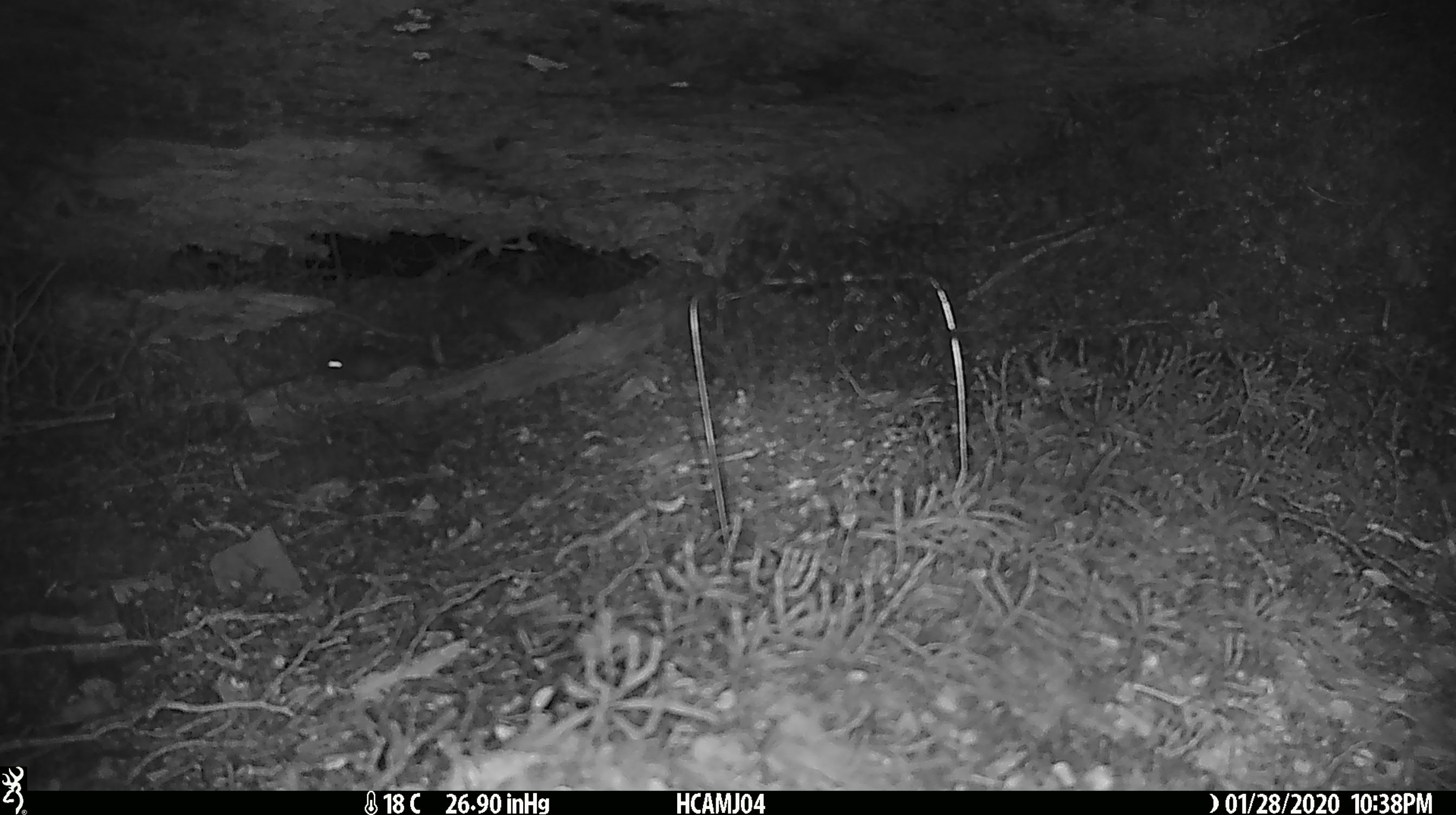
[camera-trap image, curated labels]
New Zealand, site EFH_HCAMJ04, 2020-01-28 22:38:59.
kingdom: Animalia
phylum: Chordata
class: Mammalia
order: Rodentia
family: Muridae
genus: Mus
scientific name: Mus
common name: mouse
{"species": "mouse (Mus)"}